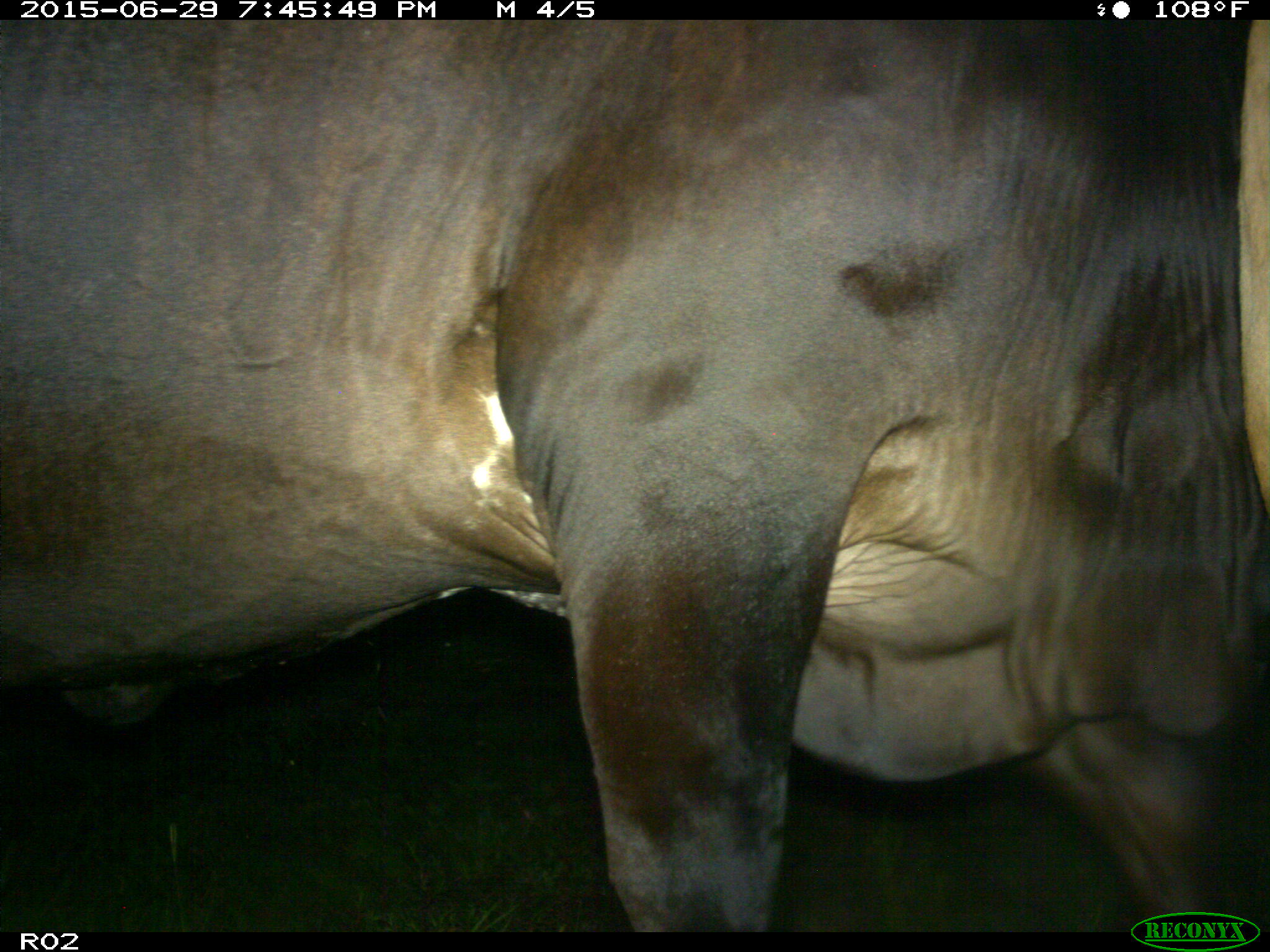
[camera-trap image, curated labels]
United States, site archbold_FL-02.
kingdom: Animalia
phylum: Chordata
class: Mammalia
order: Artiodactyla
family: Bovidae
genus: Bos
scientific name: Bos taurus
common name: domestic cow